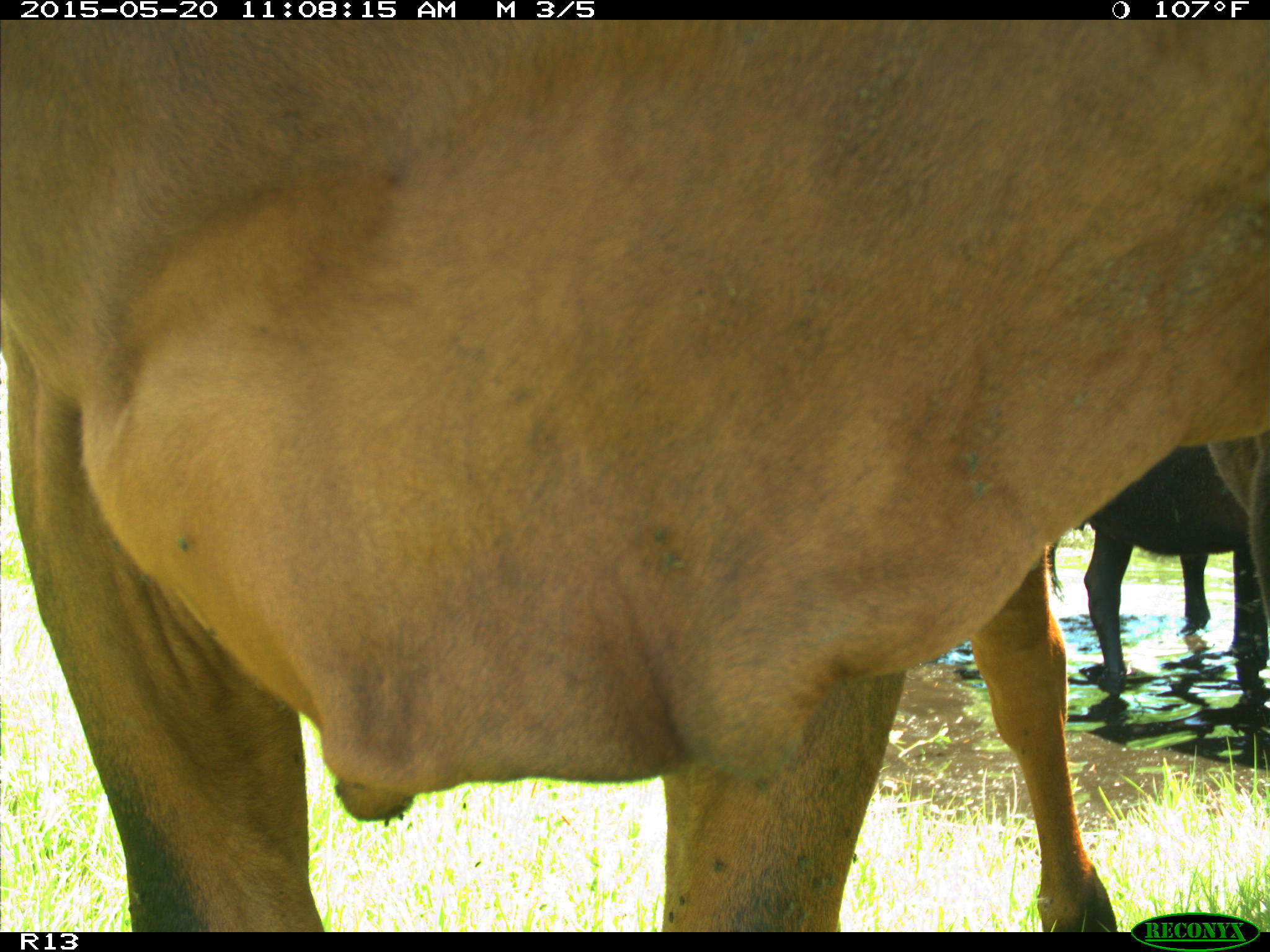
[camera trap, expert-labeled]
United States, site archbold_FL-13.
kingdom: Animalia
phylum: Chordata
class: Mammalia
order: Artiodactyla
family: Bovidae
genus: Bos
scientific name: Bos taurus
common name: domestic cow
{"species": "Bos taurus (domestic cow)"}